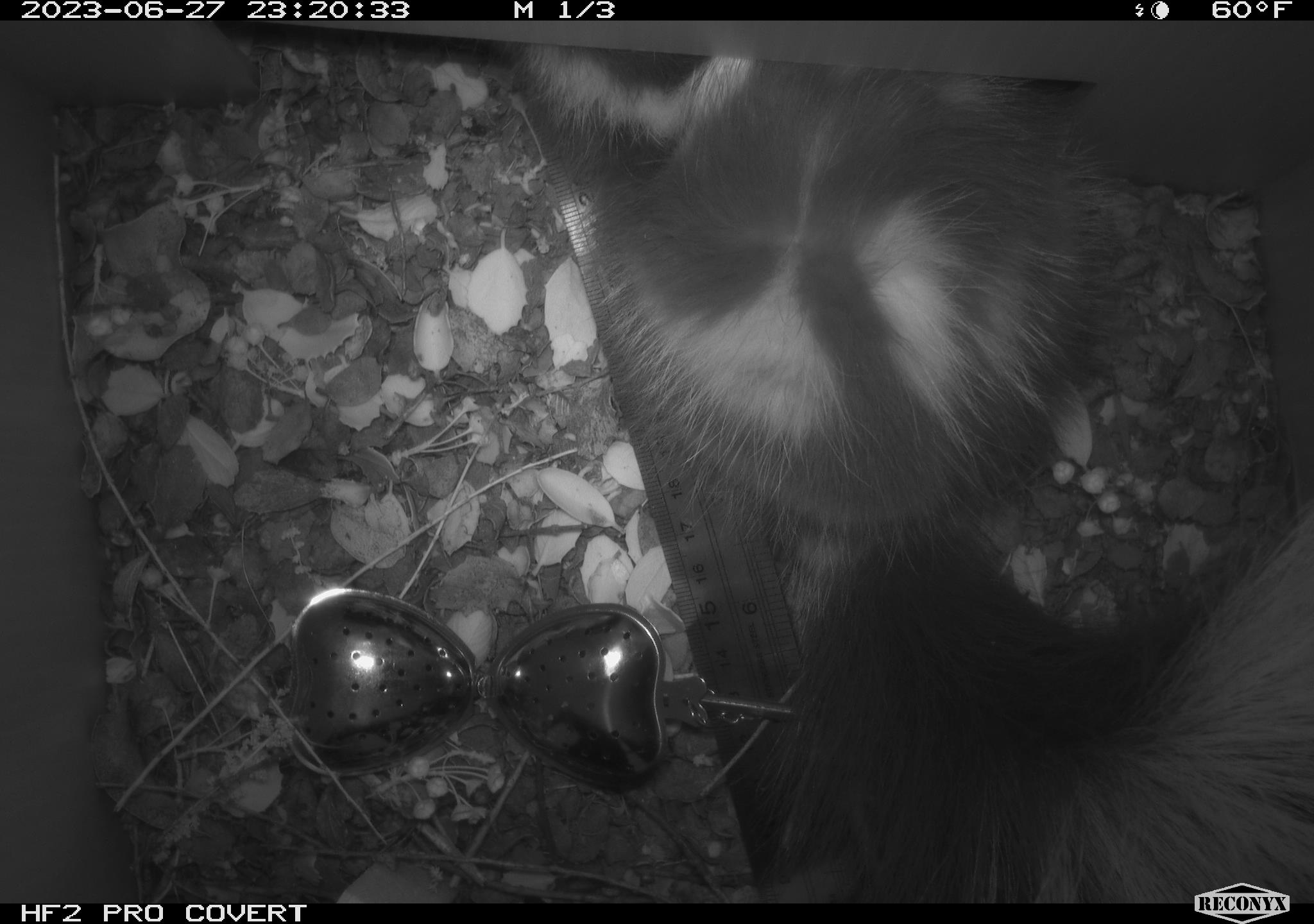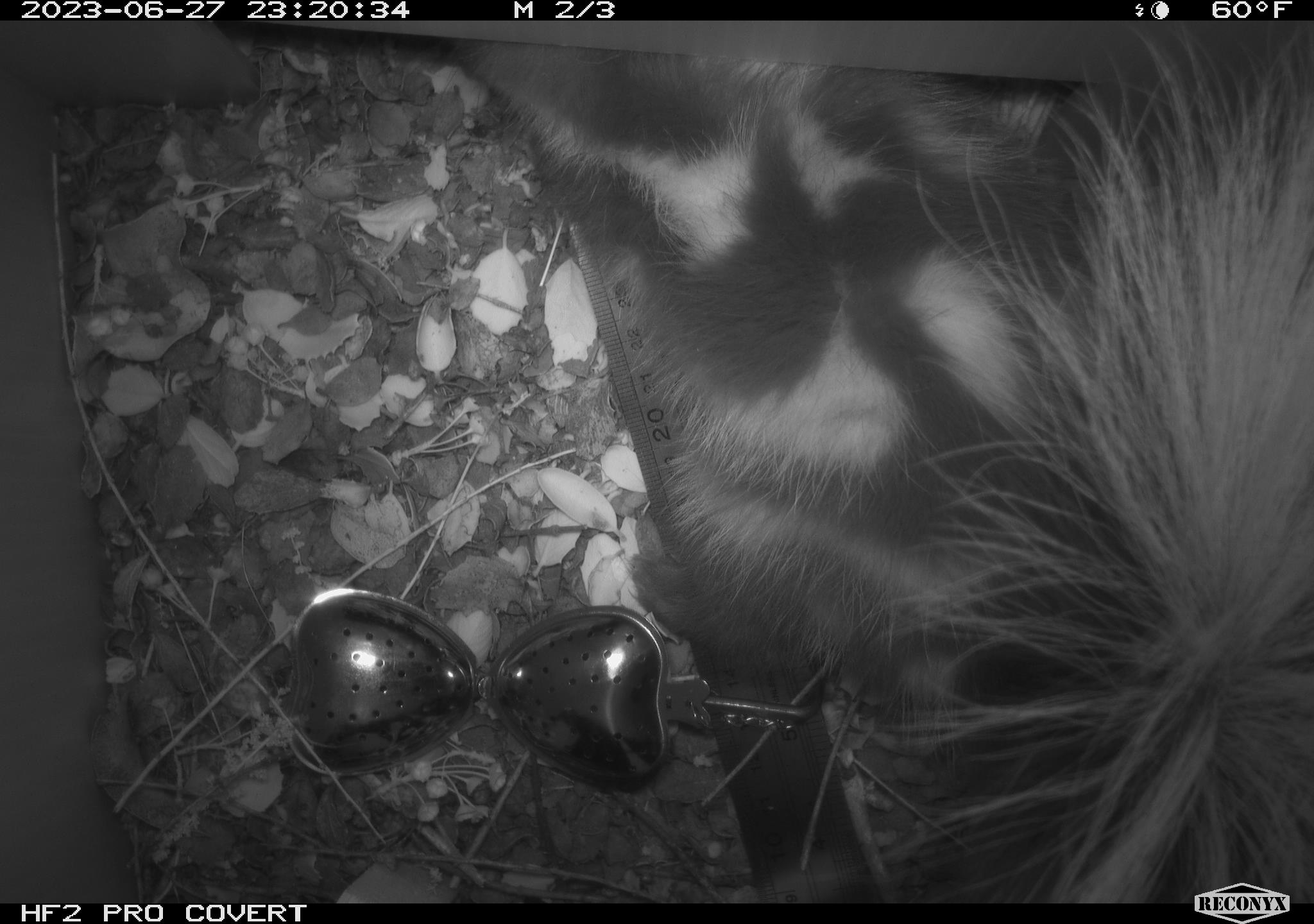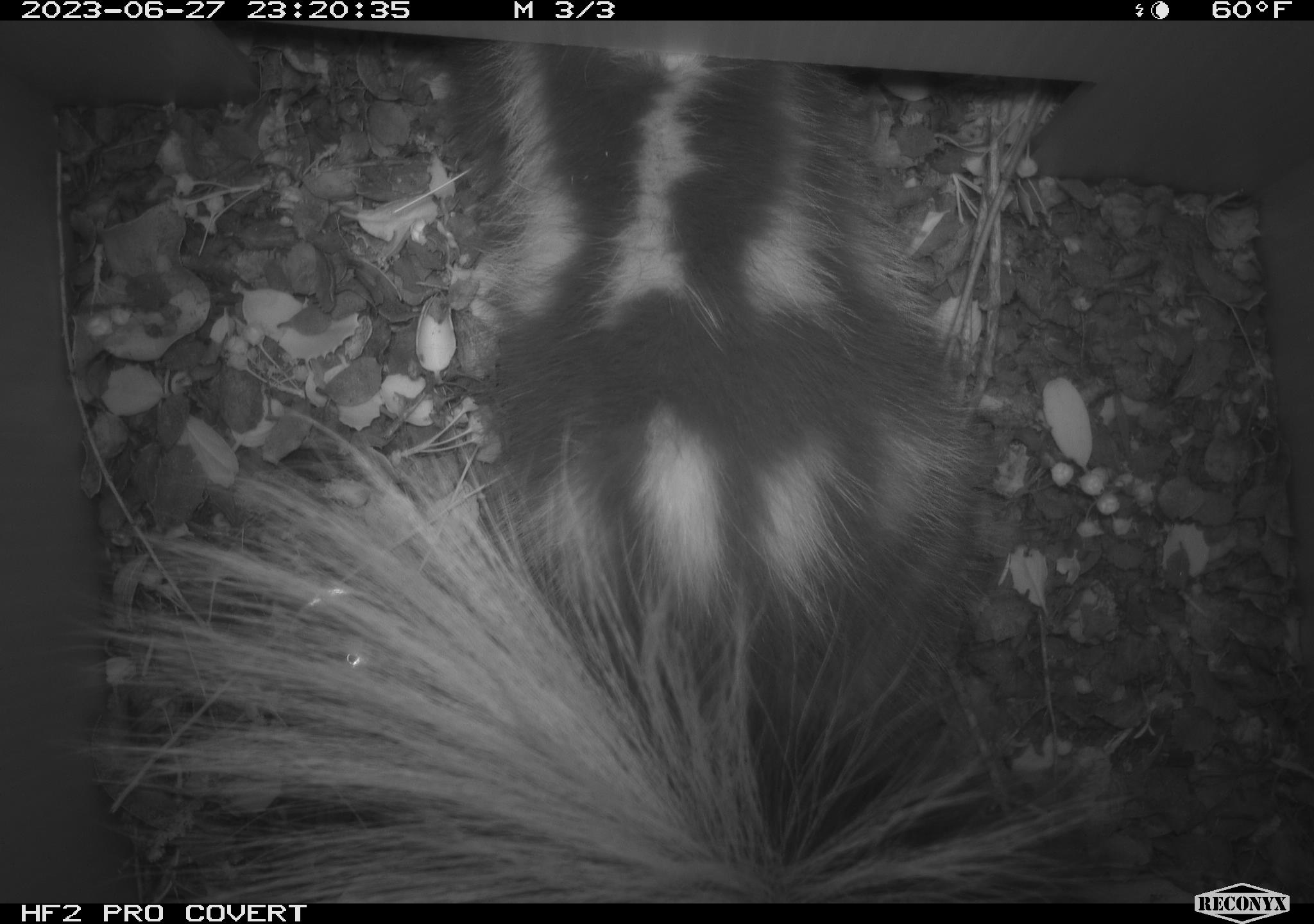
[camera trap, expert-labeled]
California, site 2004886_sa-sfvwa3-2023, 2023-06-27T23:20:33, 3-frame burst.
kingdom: Animalia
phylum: Chordata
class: Mammalia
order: Carnivora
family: Mephitidae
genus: Spilogale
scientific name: Spilogale gracilis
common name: western spotted skunk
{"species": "western spotted skunk (Spilogale gracilis)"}